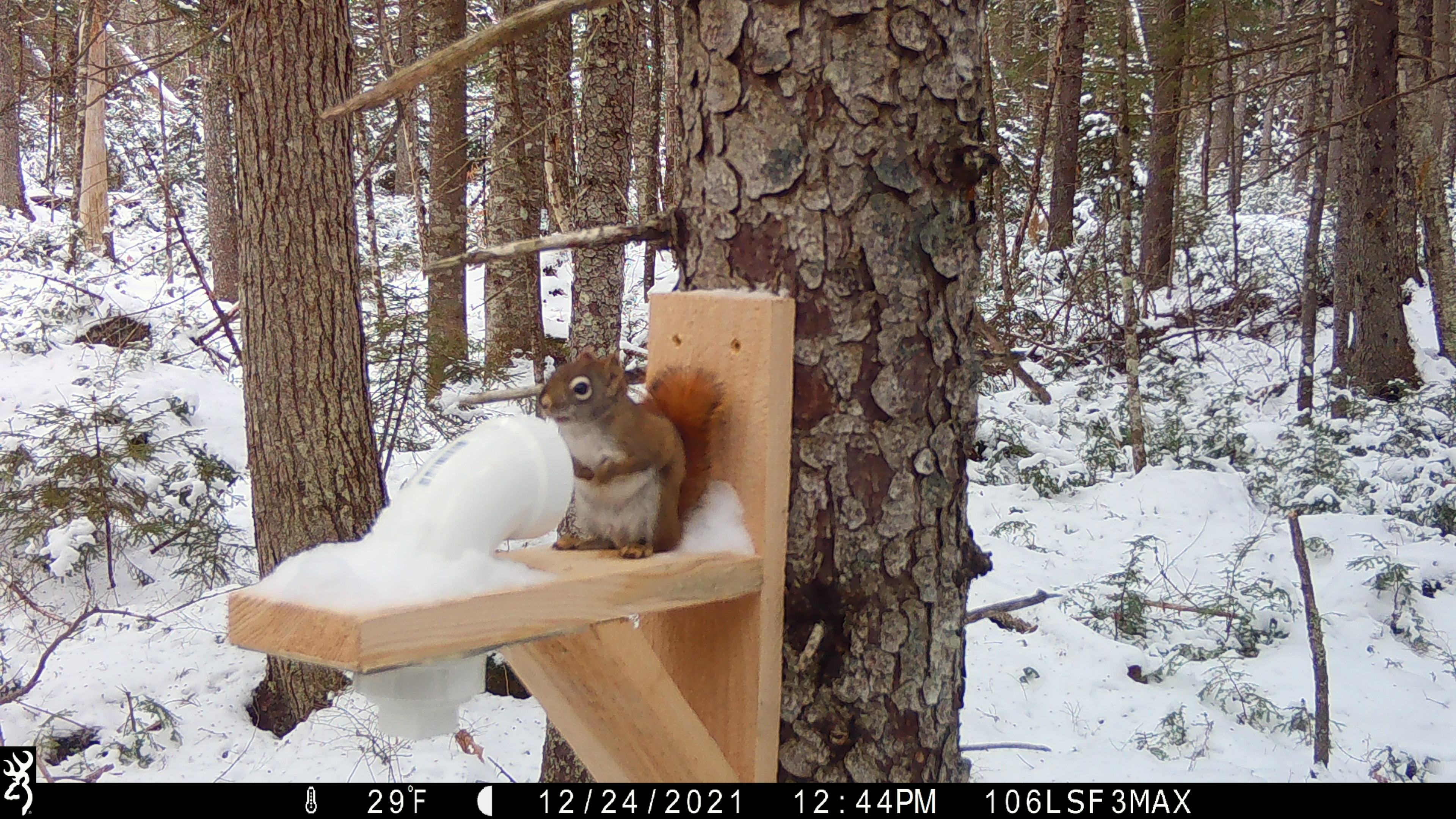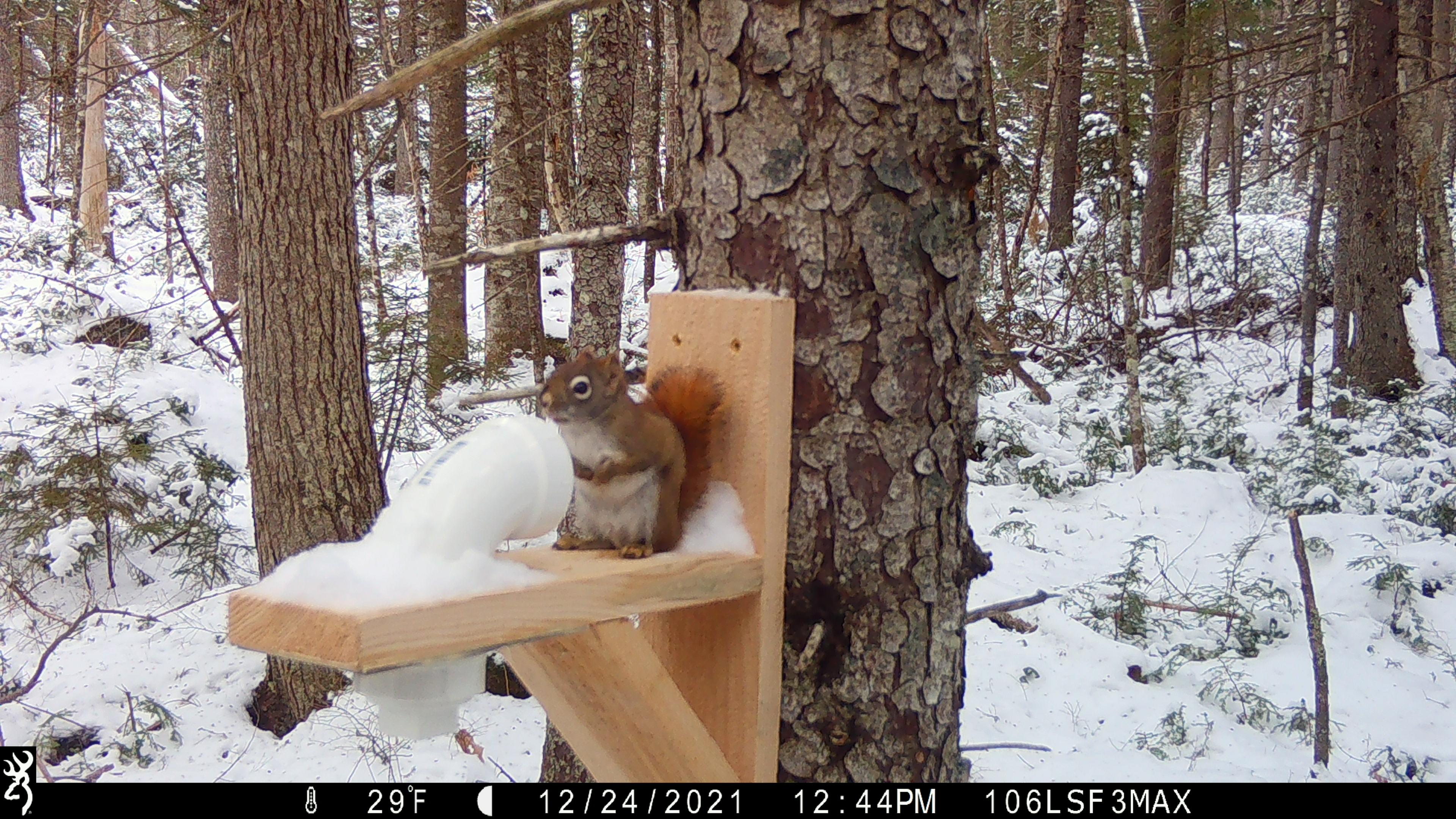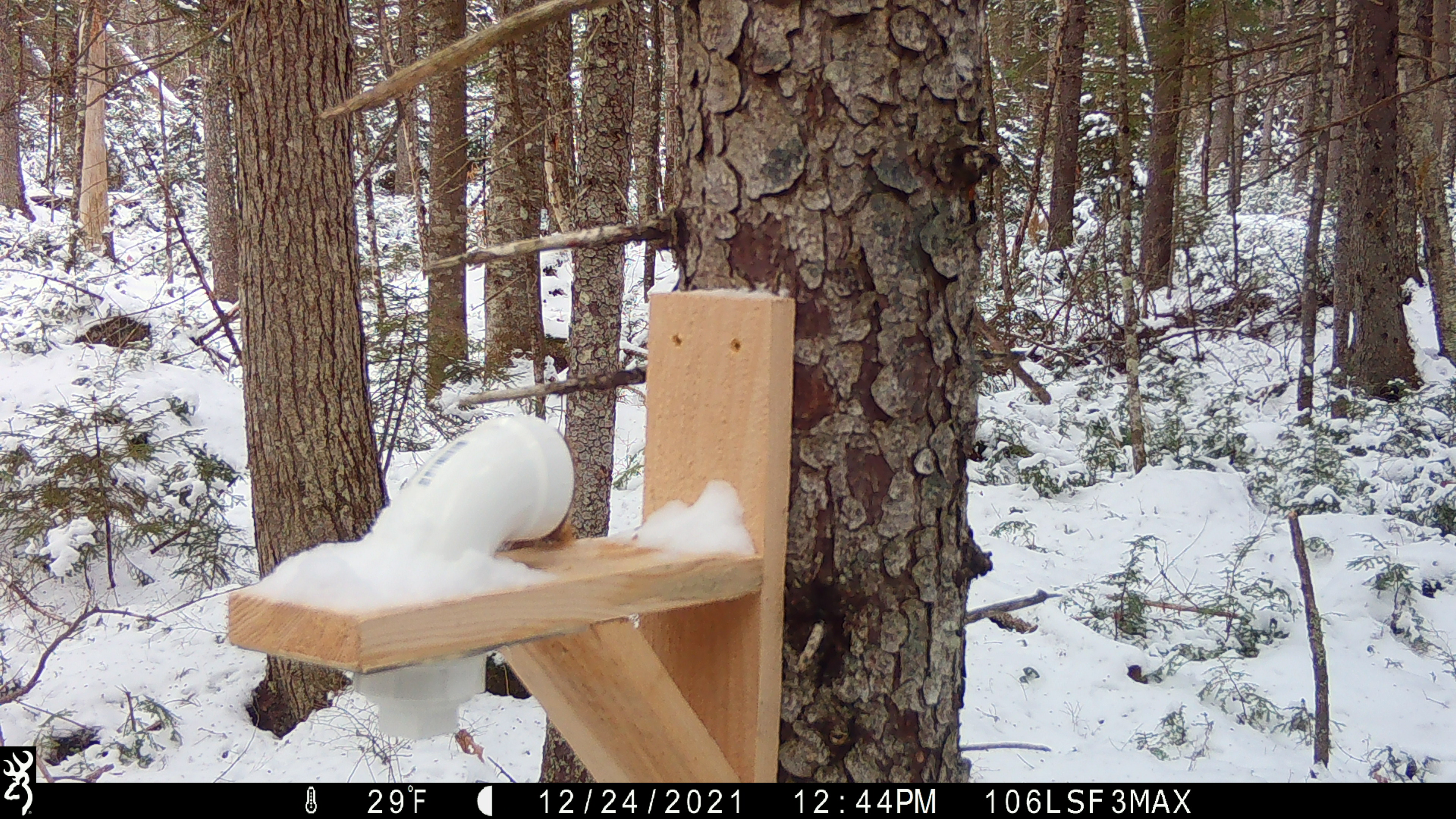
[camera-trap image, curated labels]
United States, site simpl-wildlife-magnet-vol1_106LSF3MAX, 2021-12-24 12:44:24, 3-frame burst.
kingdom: Animalia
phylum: Chordata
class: Mammalia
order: Rodentia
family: Sciuridae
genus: Tamiasciurus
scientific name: Tamiasciurus hudsonicus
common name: red squirrel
Red squirrel (Tamiasciurus hudsonicus).